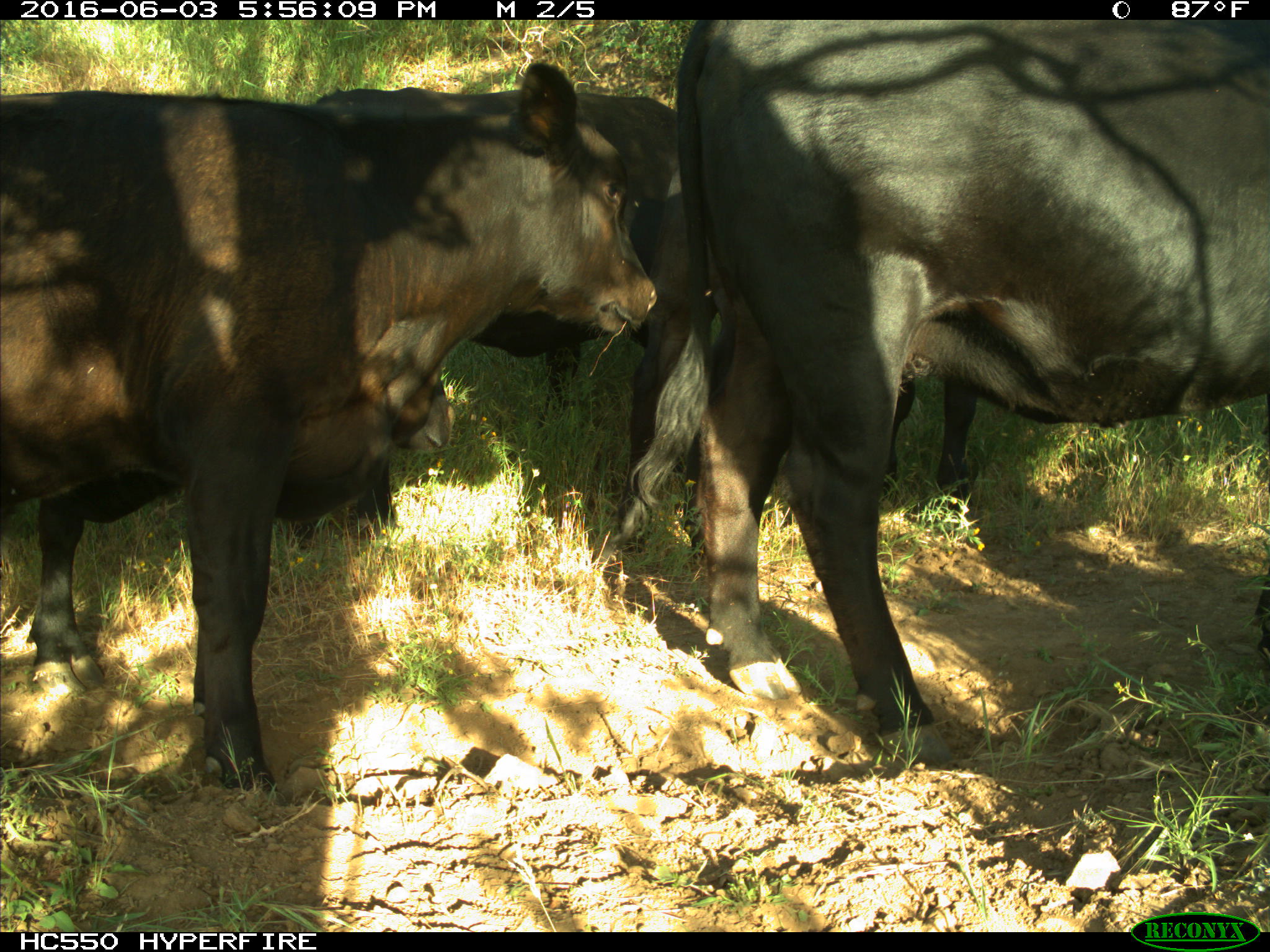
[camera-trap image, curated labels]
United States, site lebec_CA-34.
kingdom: Animalia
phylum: Chordata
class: Mammalia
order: Artiodactyla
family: Bovidae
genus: Bos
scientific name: Bos taurus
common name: domestic cow